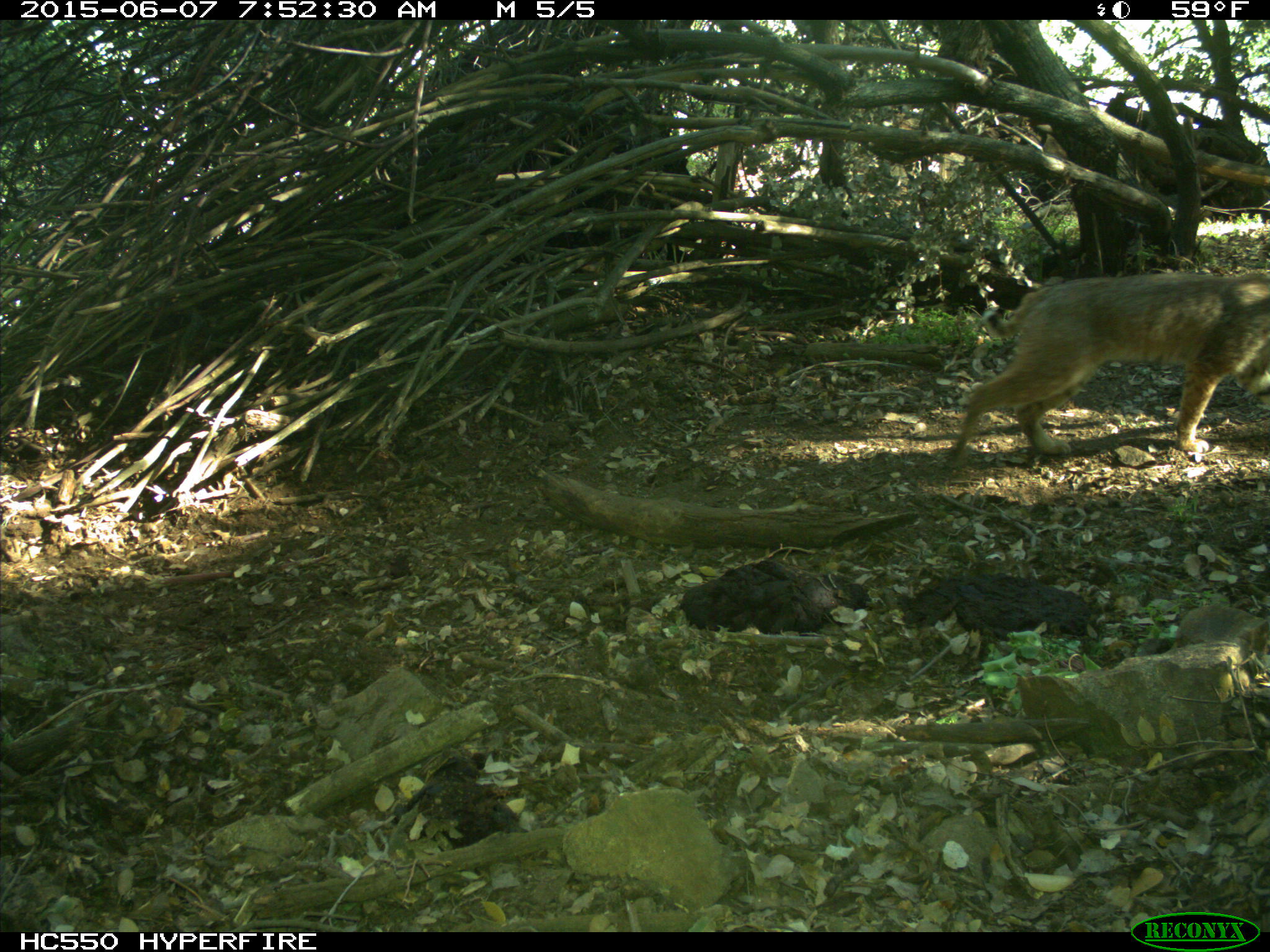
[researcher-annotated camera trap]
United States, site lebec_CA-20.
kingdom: Animalia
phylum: Chordata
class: Mammalia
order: Carnivora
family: Felidae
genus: Lynx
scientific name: Lynx rufus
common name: bobcat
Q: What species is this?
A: Lynx rufus (bobcat).